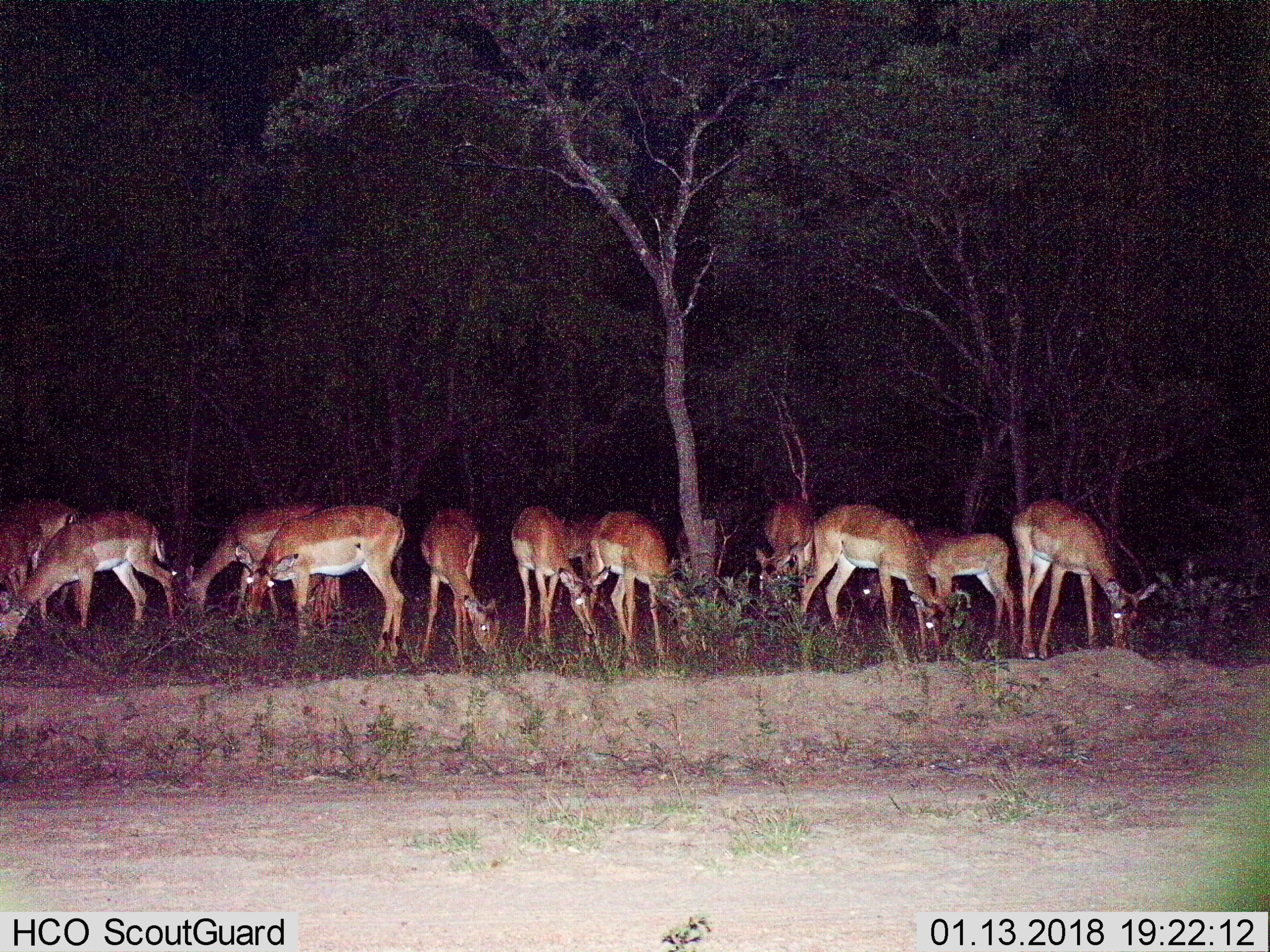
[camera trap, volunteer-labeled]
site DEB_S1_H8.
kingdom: Animalia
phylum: Chordata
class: Mammalia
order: Artiodactyla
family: Bovidae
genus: Aepyceros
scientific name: Aepyceros melampus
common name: impala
Impala (Aepyceros melampus), count 11-50. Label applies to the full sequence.